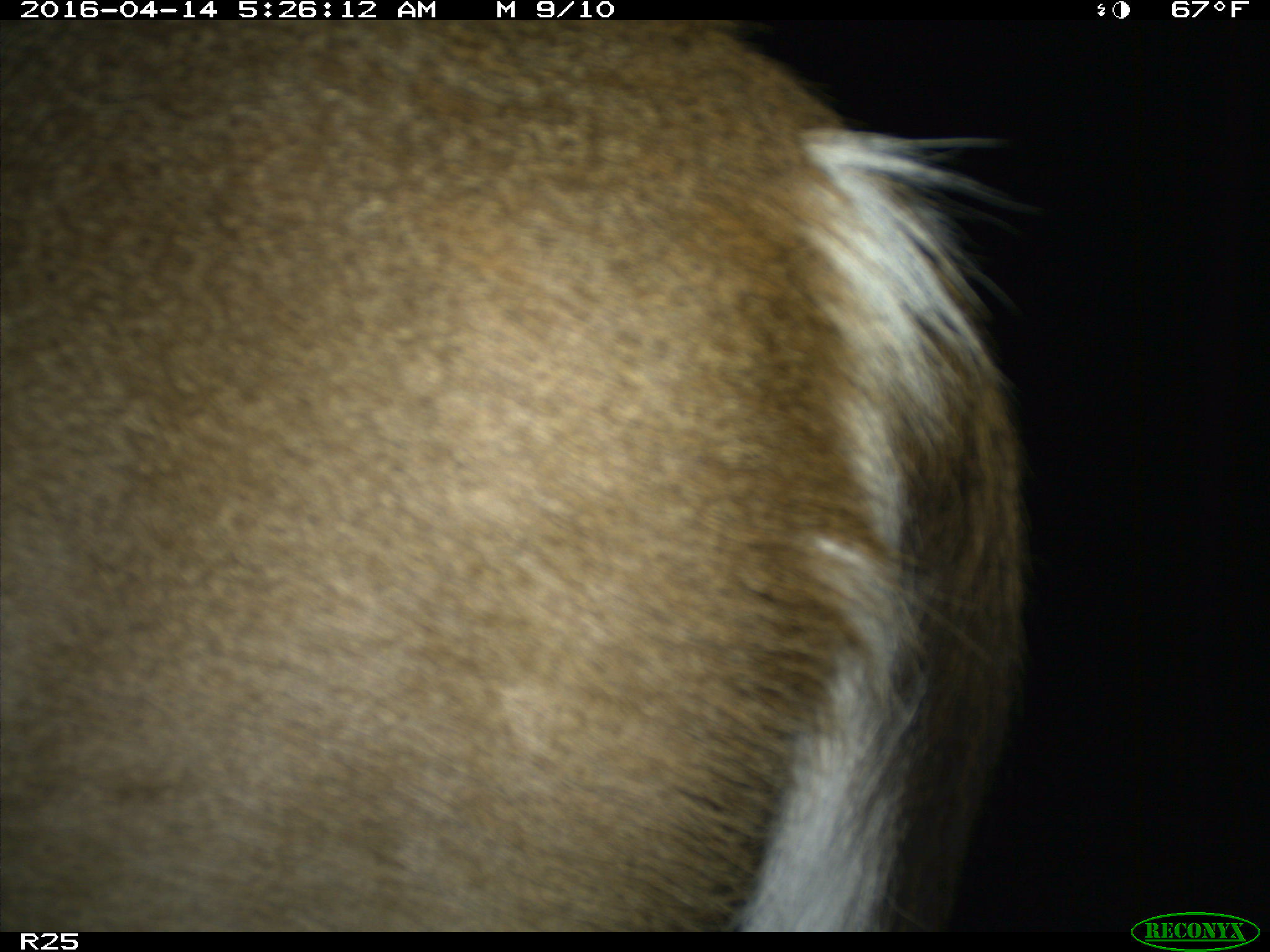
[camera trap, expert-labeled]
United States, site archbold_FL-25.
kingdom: Animalia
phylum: Chordata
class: Mammalia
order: Artiodactyla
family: Cervidae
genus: Odocoileus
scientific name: Odocoileus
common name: deer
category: unidentified deer